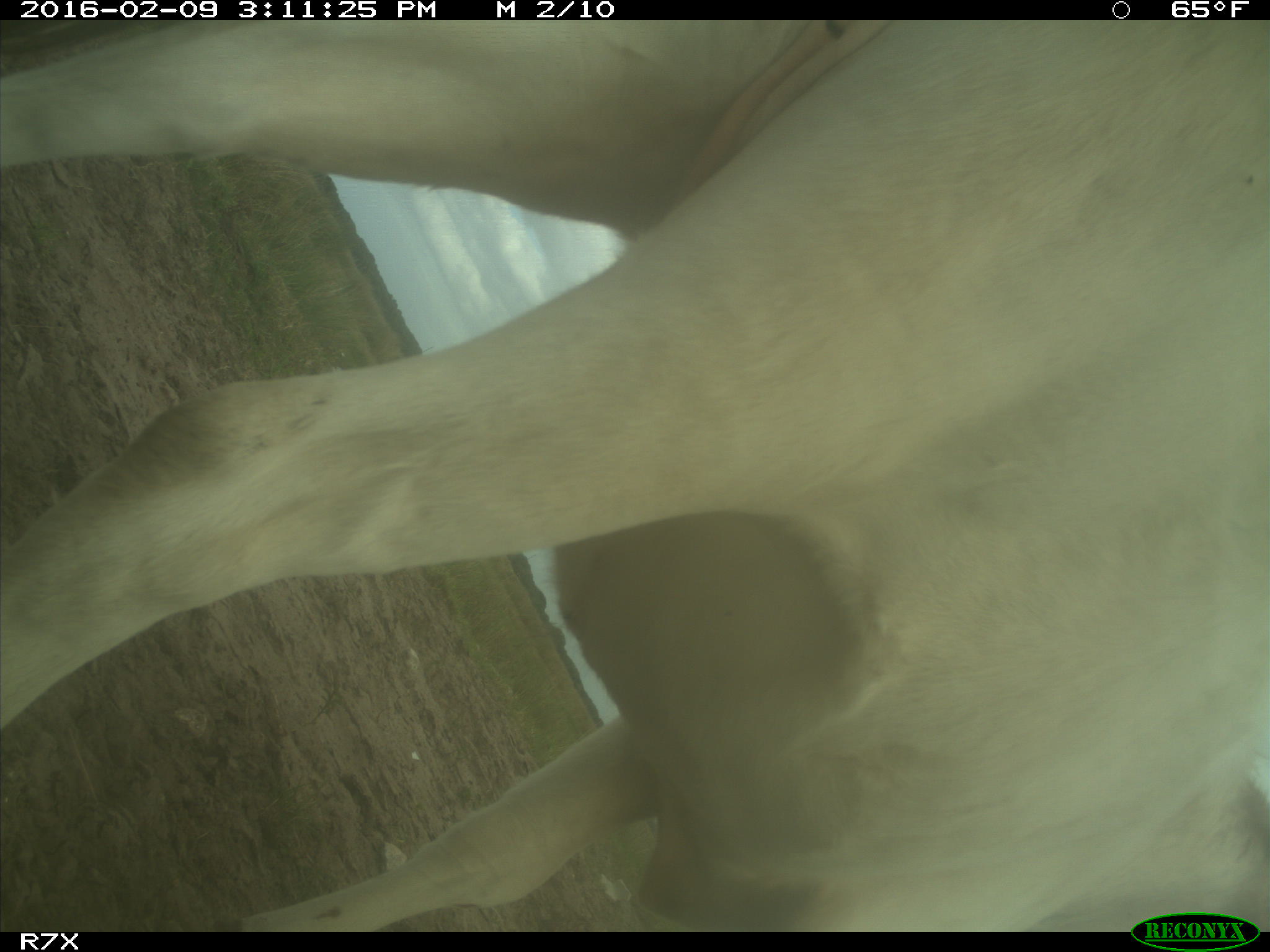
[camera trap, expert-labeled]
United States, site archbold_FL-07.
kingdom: Animalia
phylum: Chordata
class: Mammalia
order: Artiodactyla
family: Bovidae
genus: Bos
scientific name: Bos taurus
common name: domestic cow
Bos taurus (domestic cow).